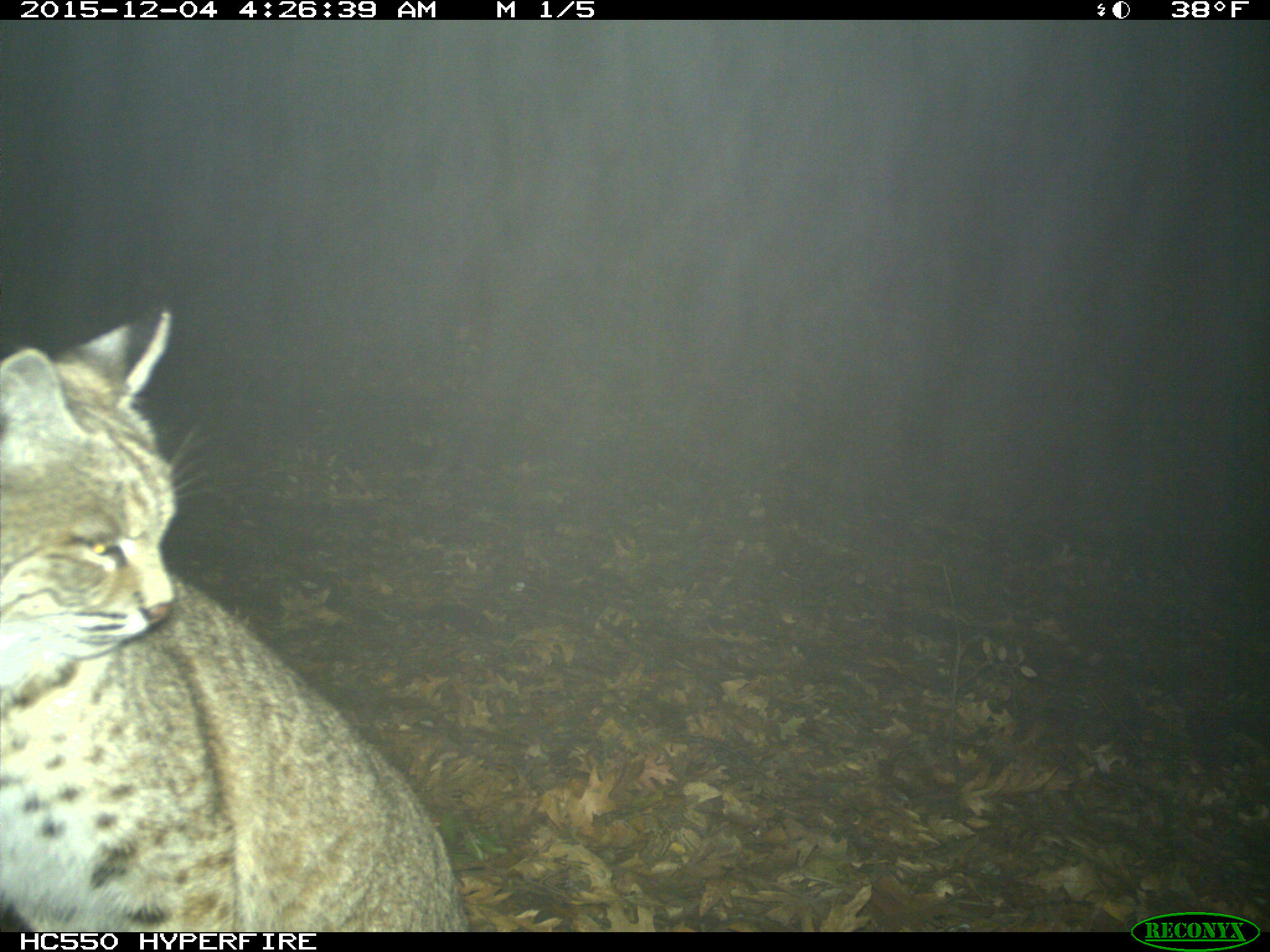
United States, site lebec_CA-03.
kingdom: Animalia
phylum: Chordata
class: Mammalia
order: Carnivora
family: Felidae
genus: Lynx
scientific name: Lynx rufus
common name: bobcat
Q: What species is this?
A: Lynx rufus (bobcat).